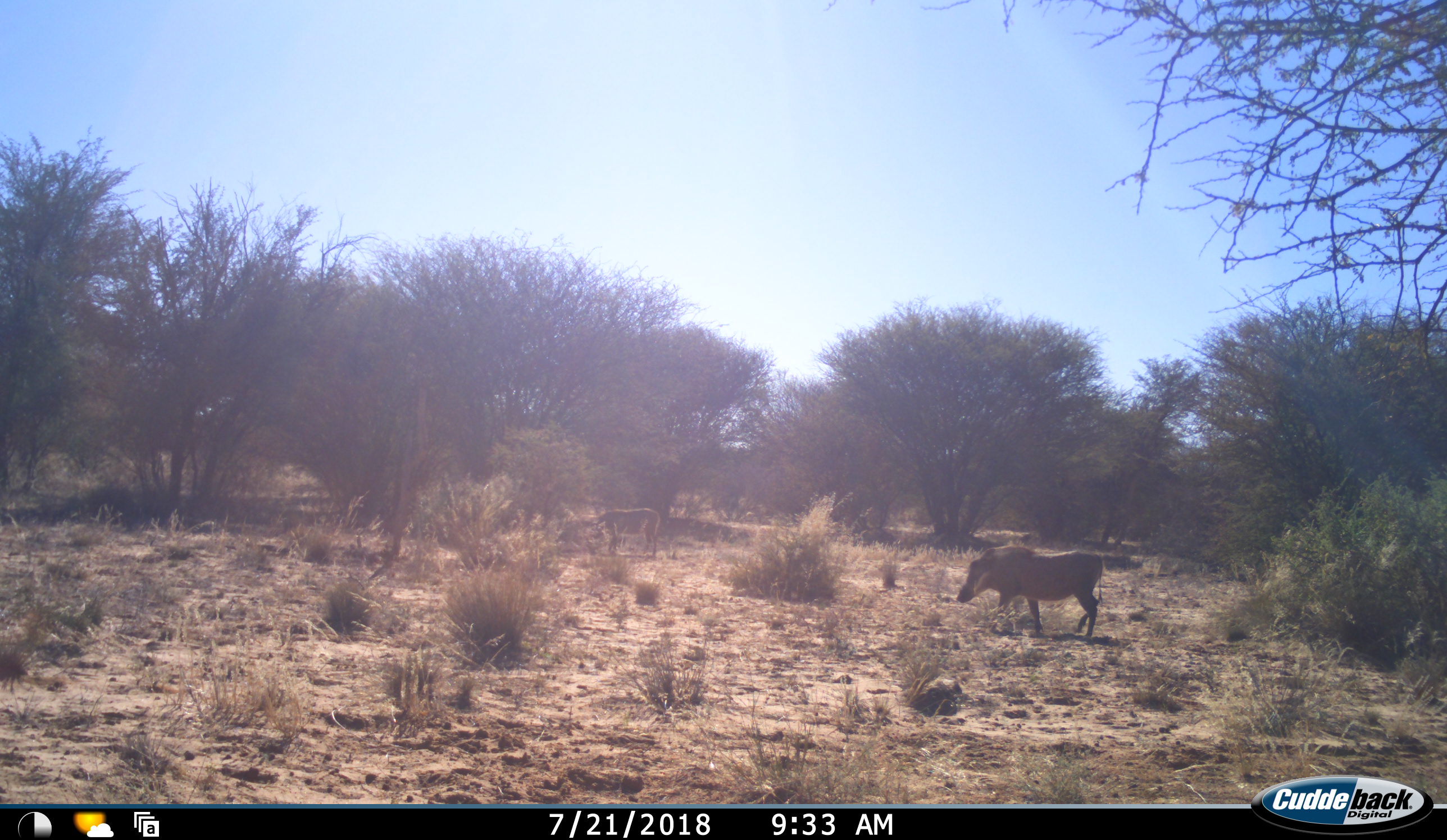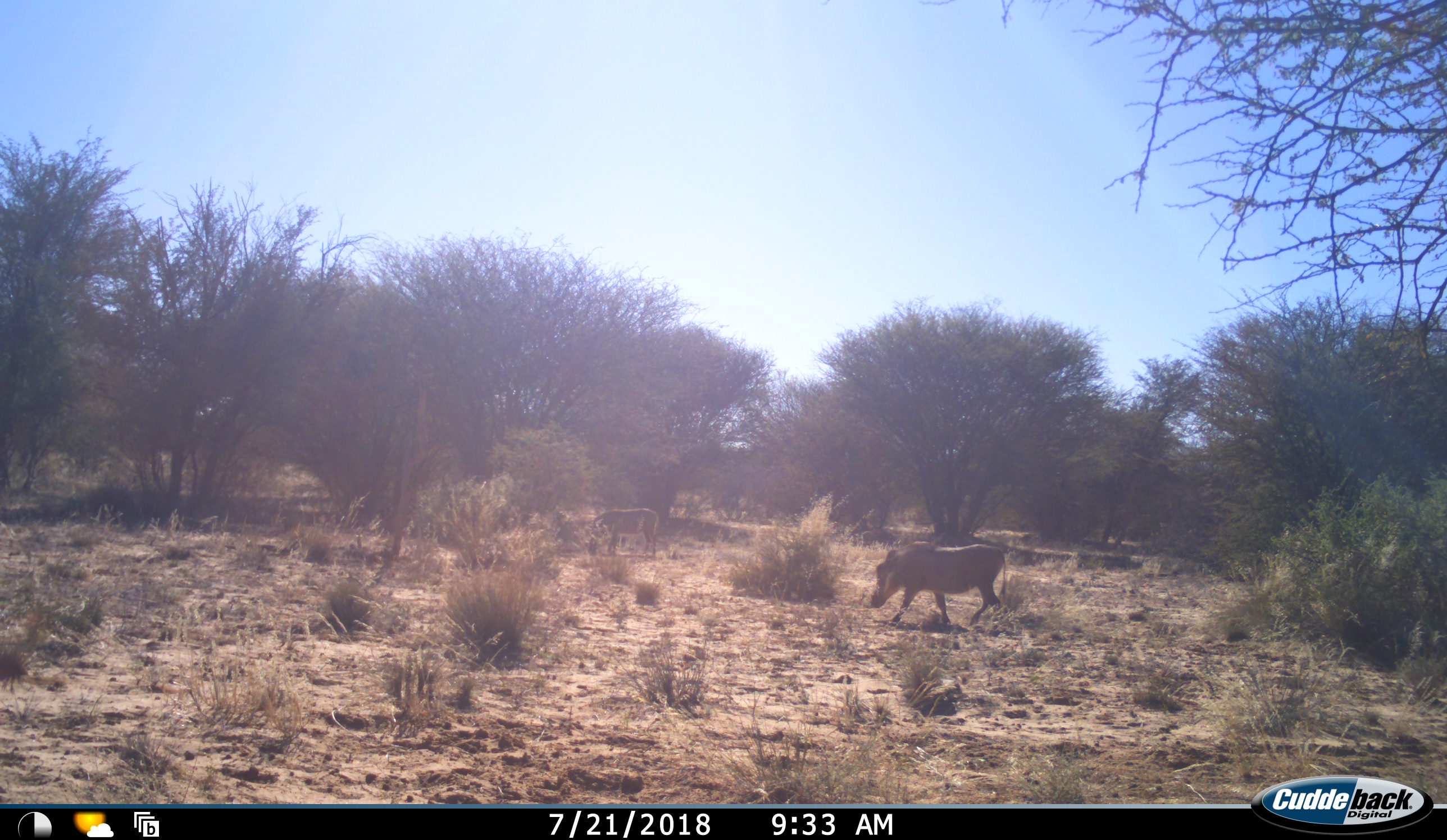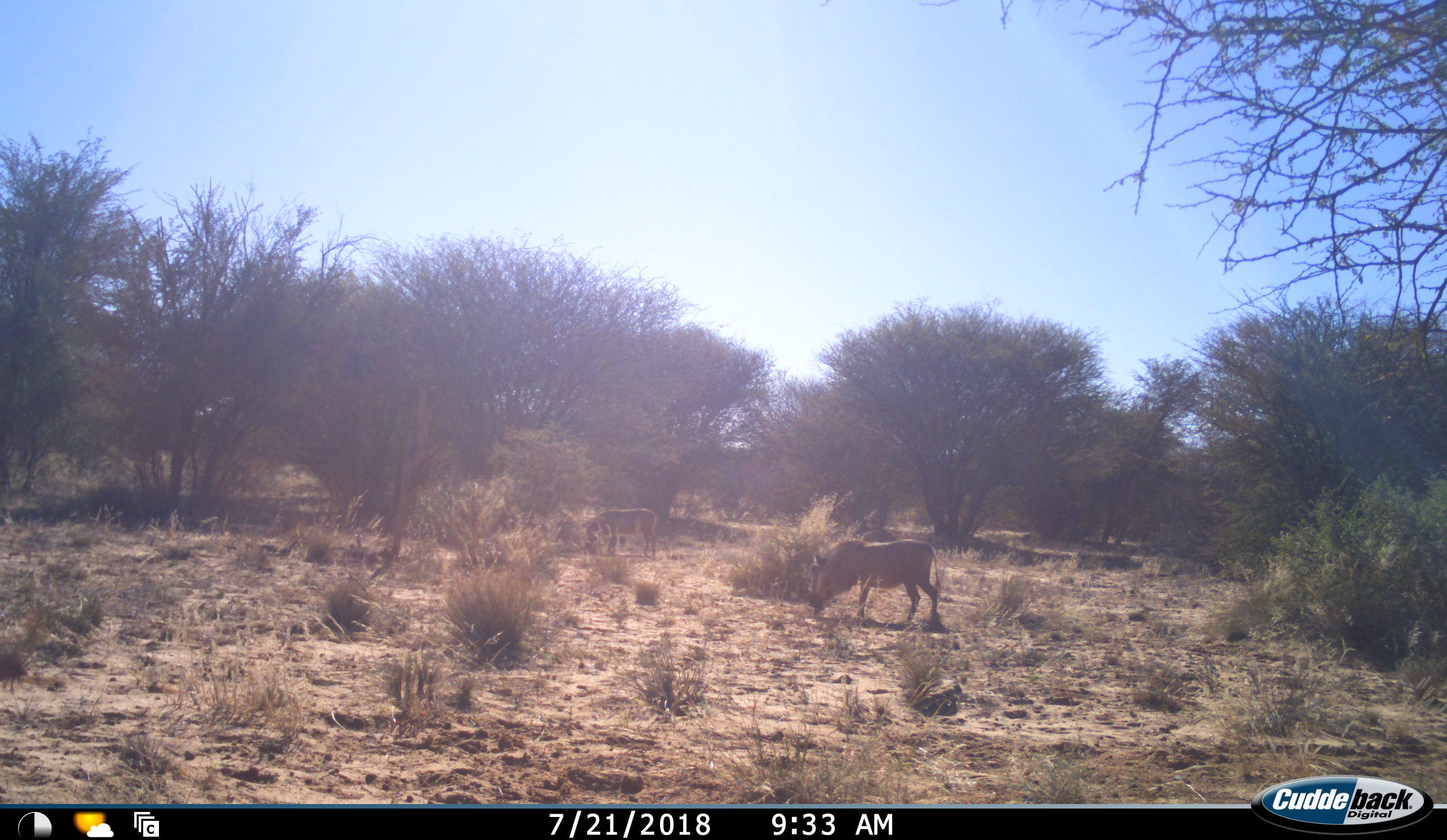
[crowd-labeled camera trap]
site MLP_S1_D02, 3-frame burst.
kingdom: Animalia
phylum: Chordata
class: Mammalia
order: Artiodactyla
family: Suidae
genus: Phacochoerus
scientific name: Phacochoerus africanus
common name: warthog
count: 2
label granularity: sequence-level